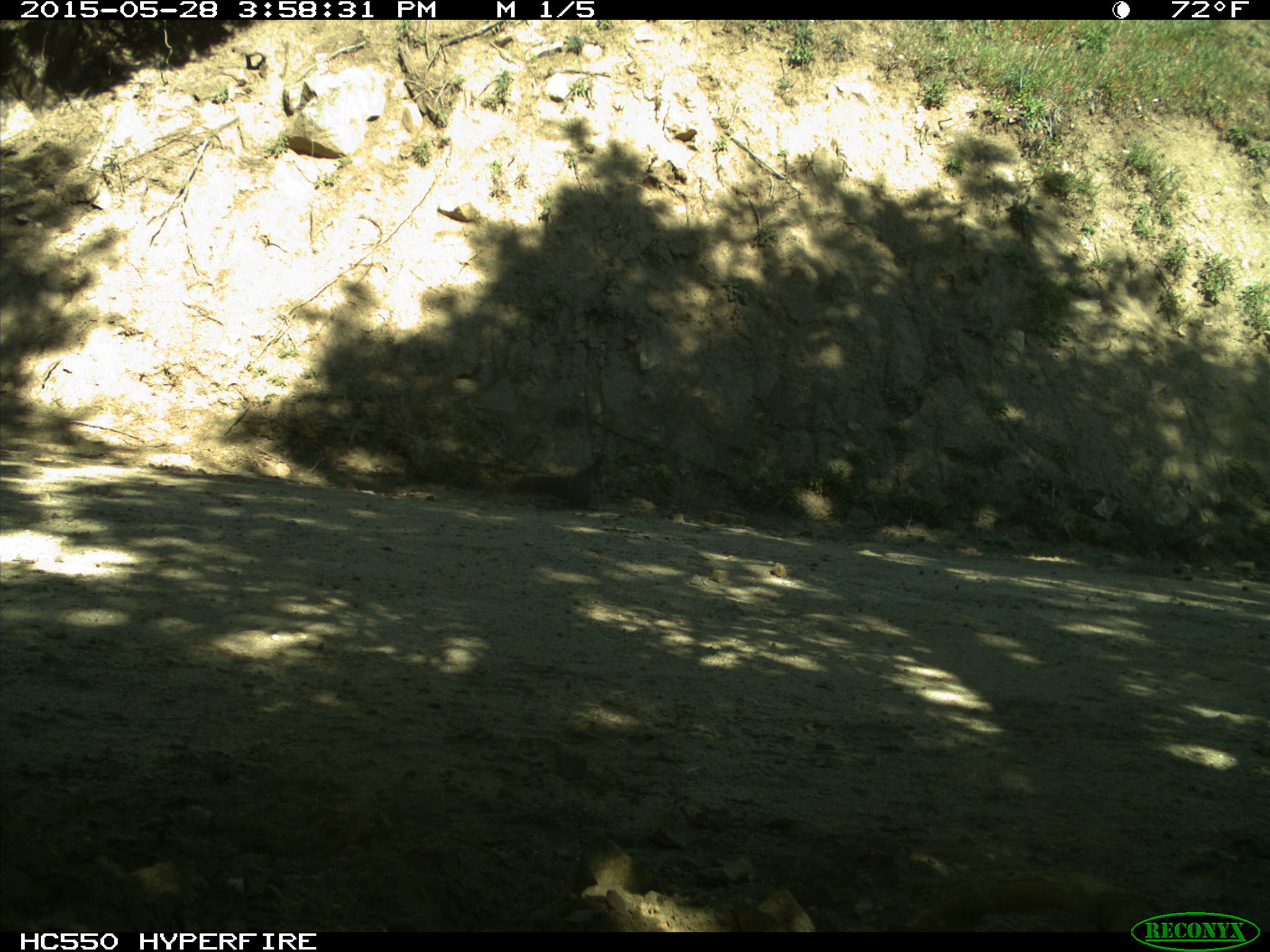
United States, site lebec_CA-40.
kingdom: Animalia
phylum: Chordata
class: Mammalia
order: Rodentia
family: Sciuridae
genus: Sciurus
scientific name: Sciurus carolinensis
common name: eastern gray squirrel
Sciurus carolinensis (eastern gray squirrel).